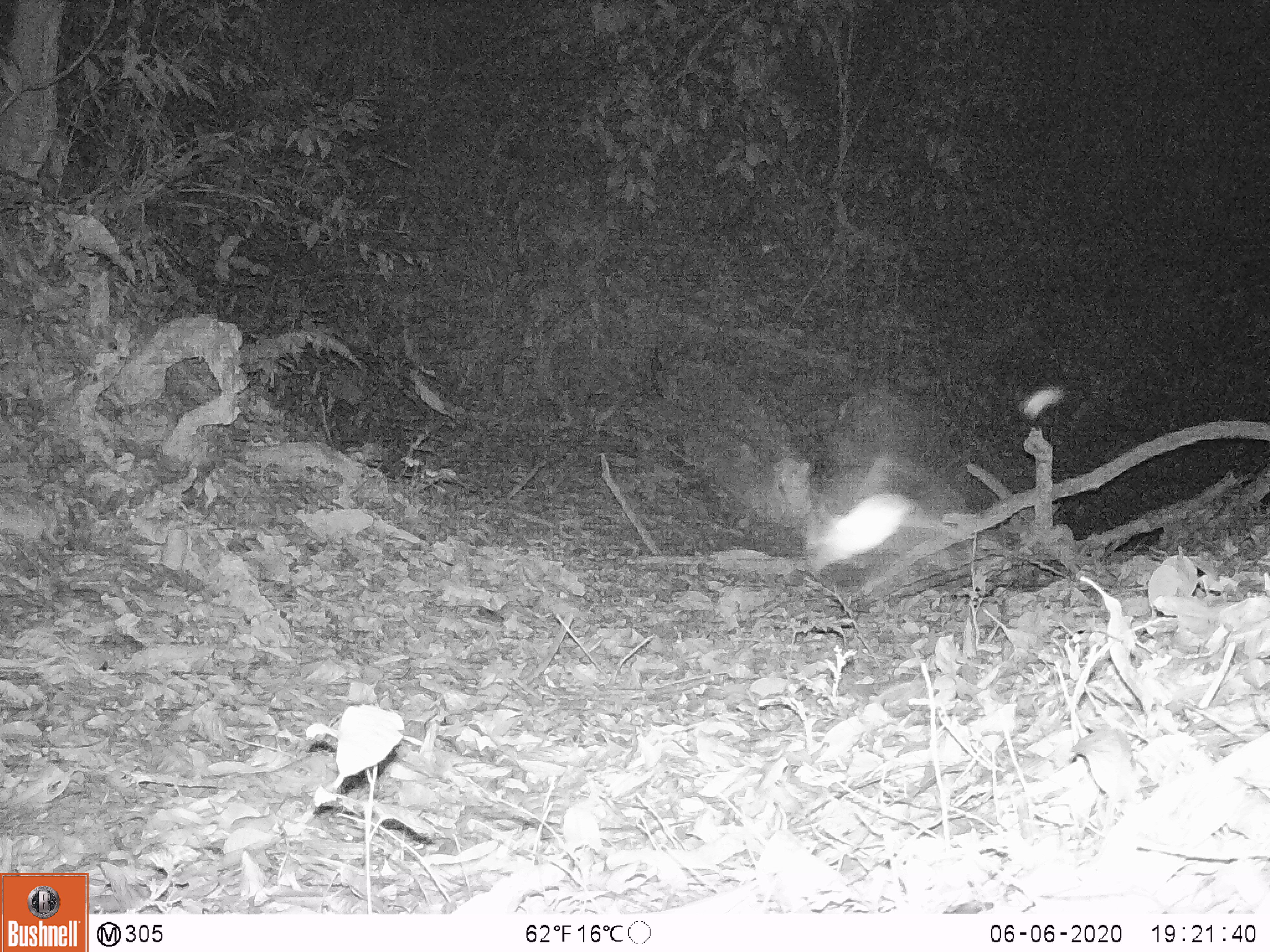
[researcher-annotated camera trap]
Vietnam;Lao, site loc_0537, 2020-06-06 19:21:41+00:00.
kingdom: Animalia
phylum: Arthropoda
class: Insecta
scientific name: Insecta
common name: insect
Insect (Insecta). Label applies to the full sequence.